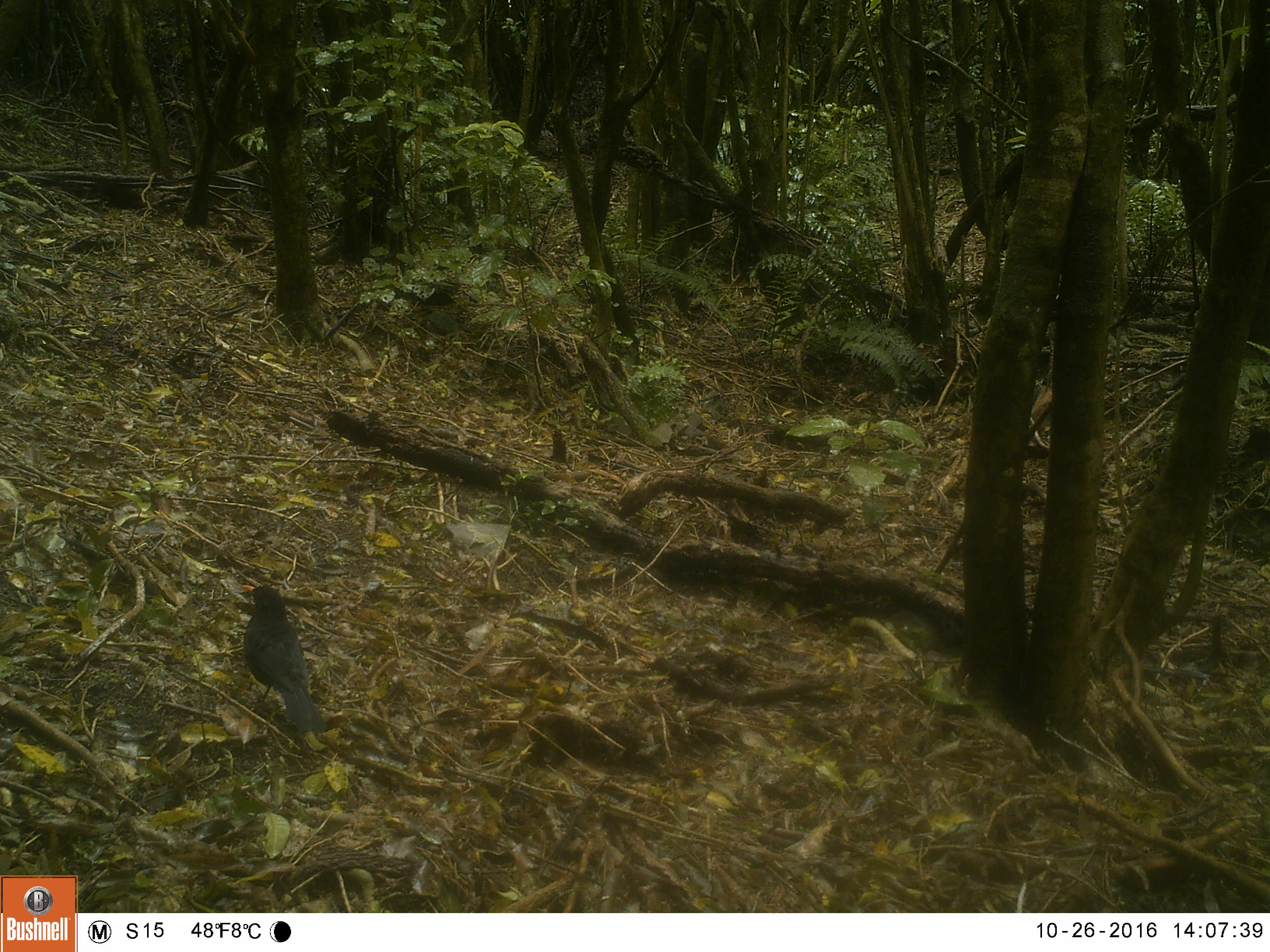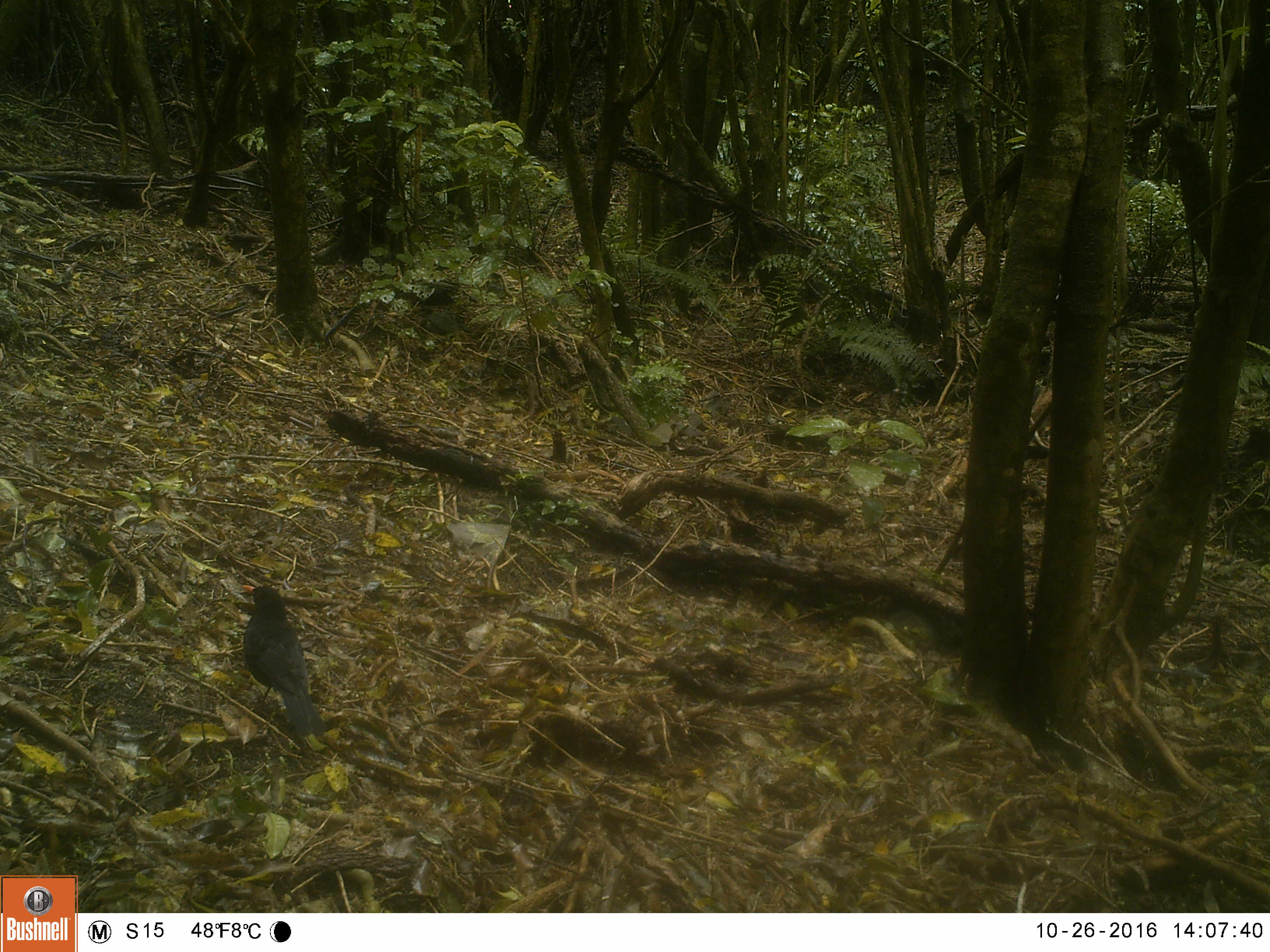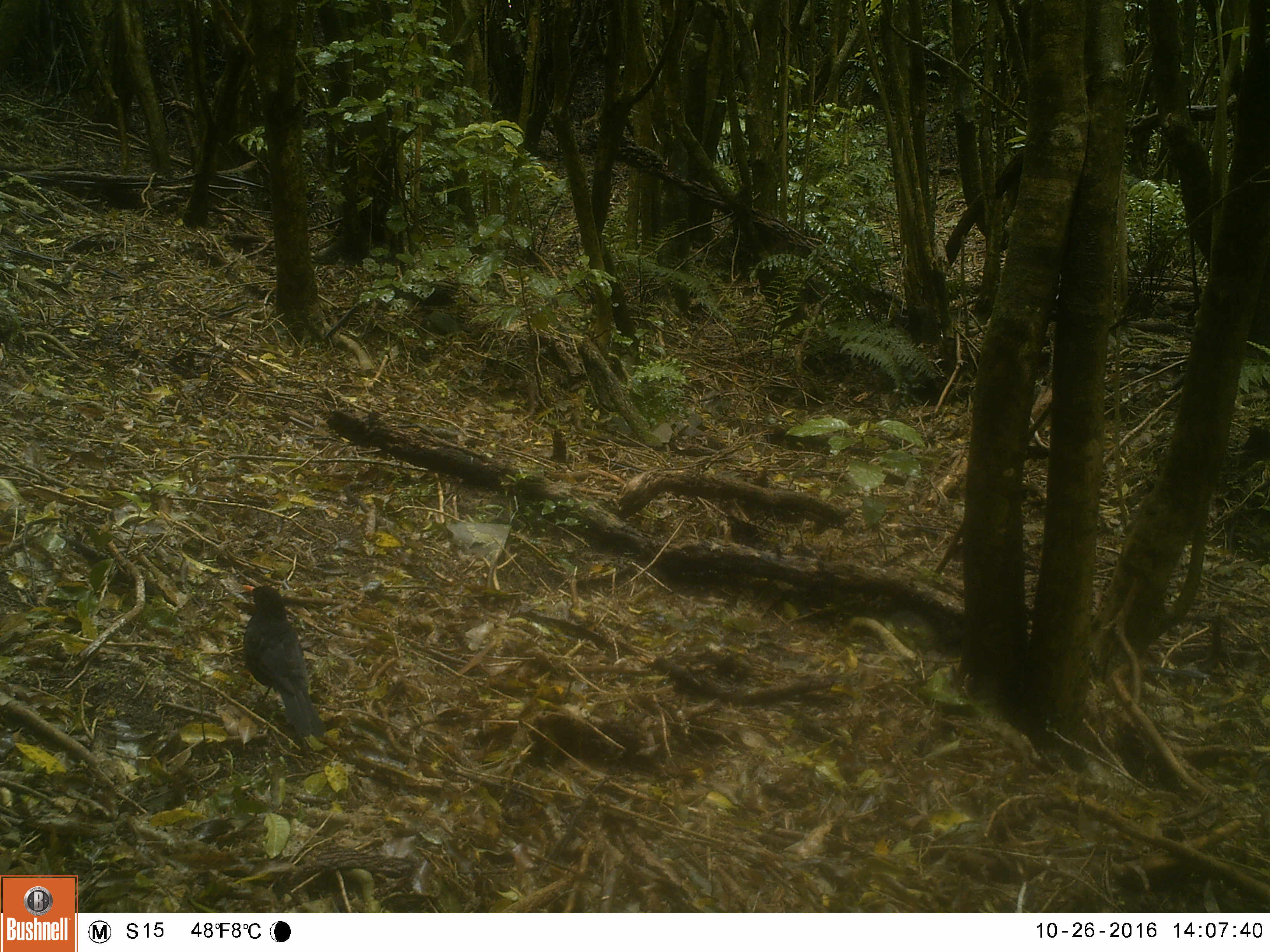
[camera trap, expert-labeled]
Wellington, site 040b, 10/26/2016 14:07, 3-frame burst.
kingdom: Animalia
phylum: Chordata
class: Aves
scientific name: Aves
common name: bird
Bird (Aves).